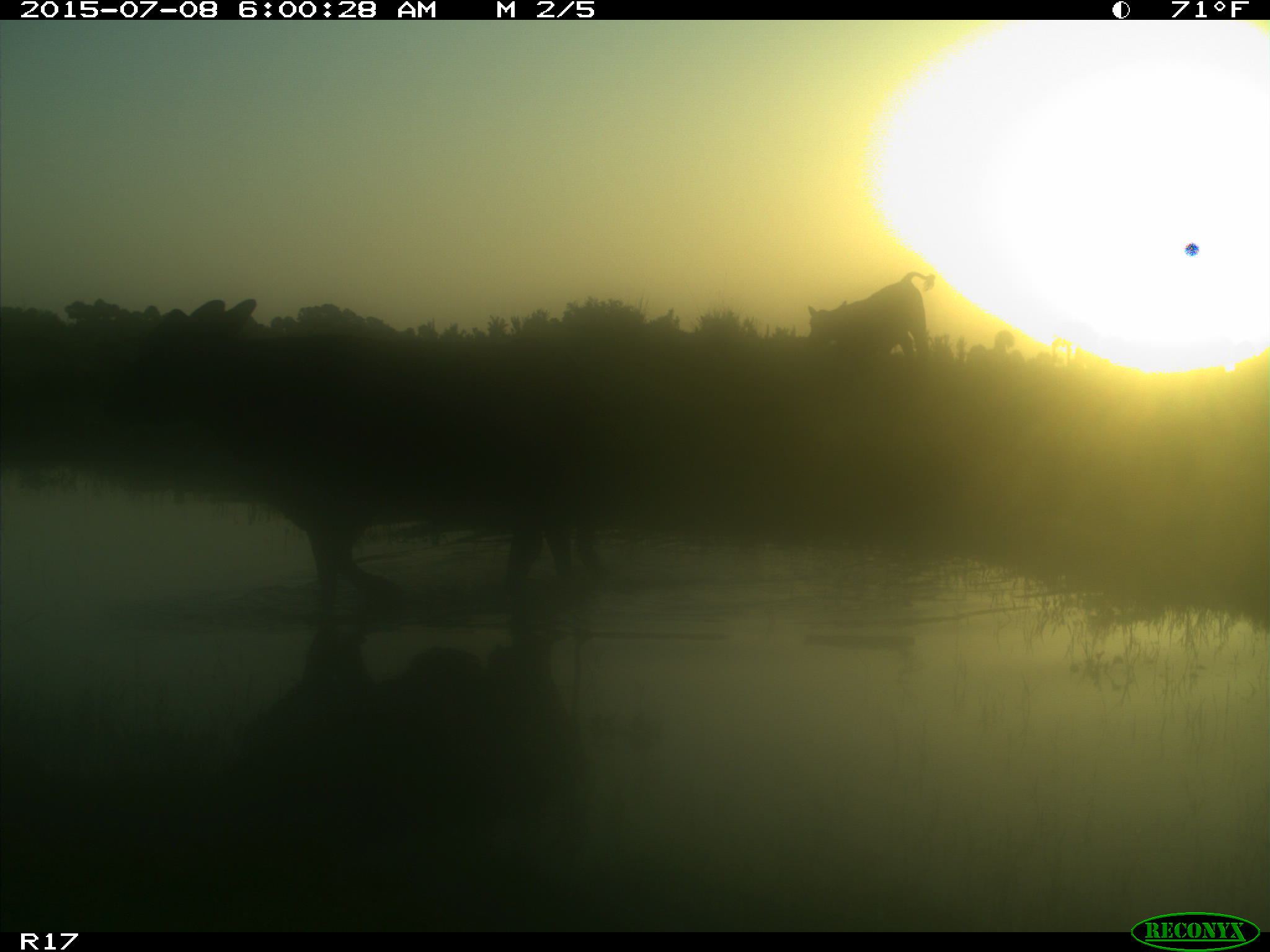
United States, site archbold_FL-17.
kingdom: Animalia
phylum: Chordata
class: Mammalia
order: Artiodactyla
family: Bovidae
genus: Bos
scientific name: Bos taurus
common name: domestic cow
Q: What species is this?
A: Bos taurus (domestic cow).